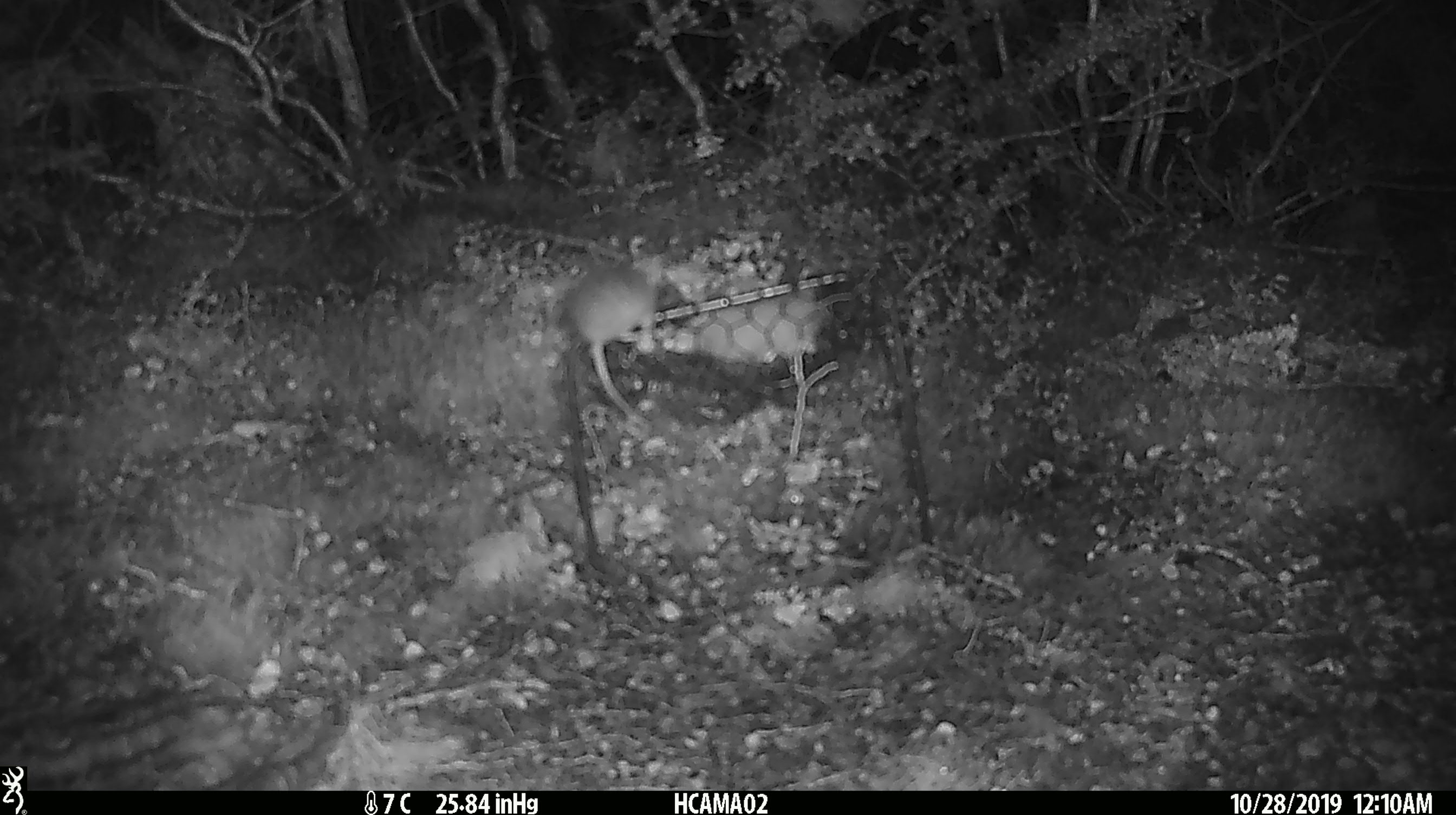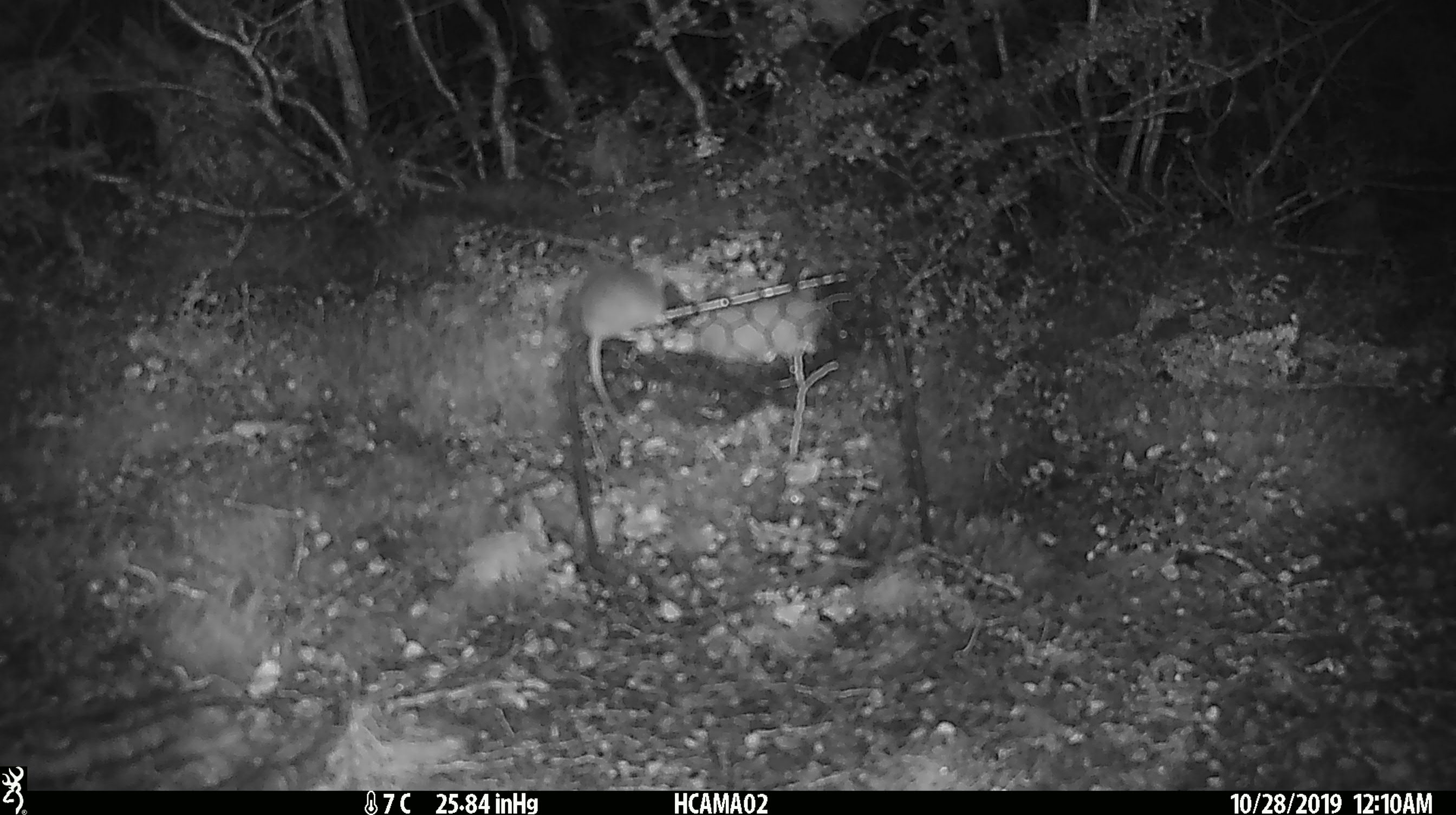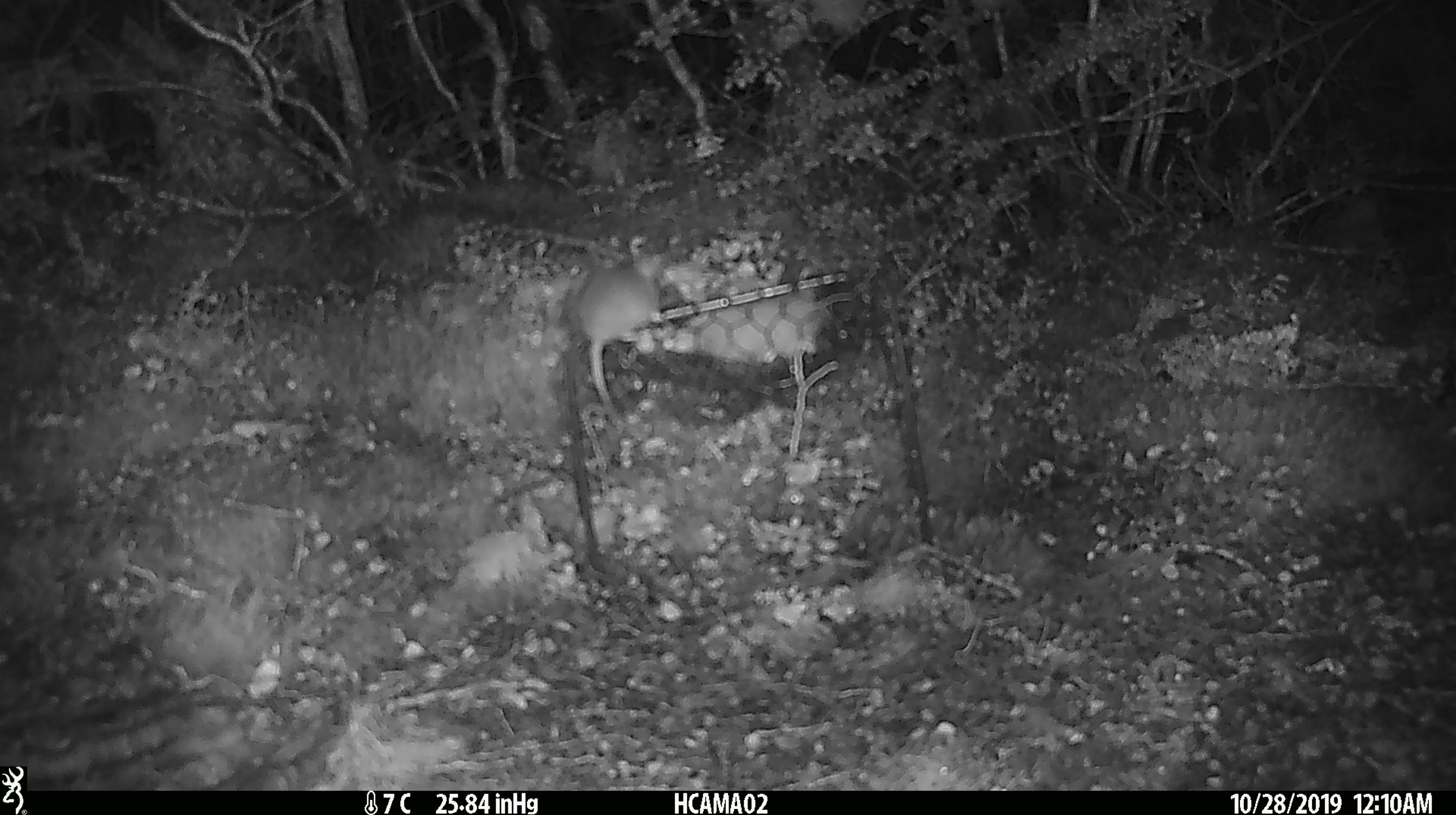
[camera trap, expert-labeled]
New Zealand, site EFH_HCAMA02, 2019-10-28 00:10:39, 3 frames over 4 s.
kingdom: Animalia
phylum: Chordata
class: Mammalia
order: Rodentia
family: Muridae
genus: Mus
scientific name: Mus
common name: mouse